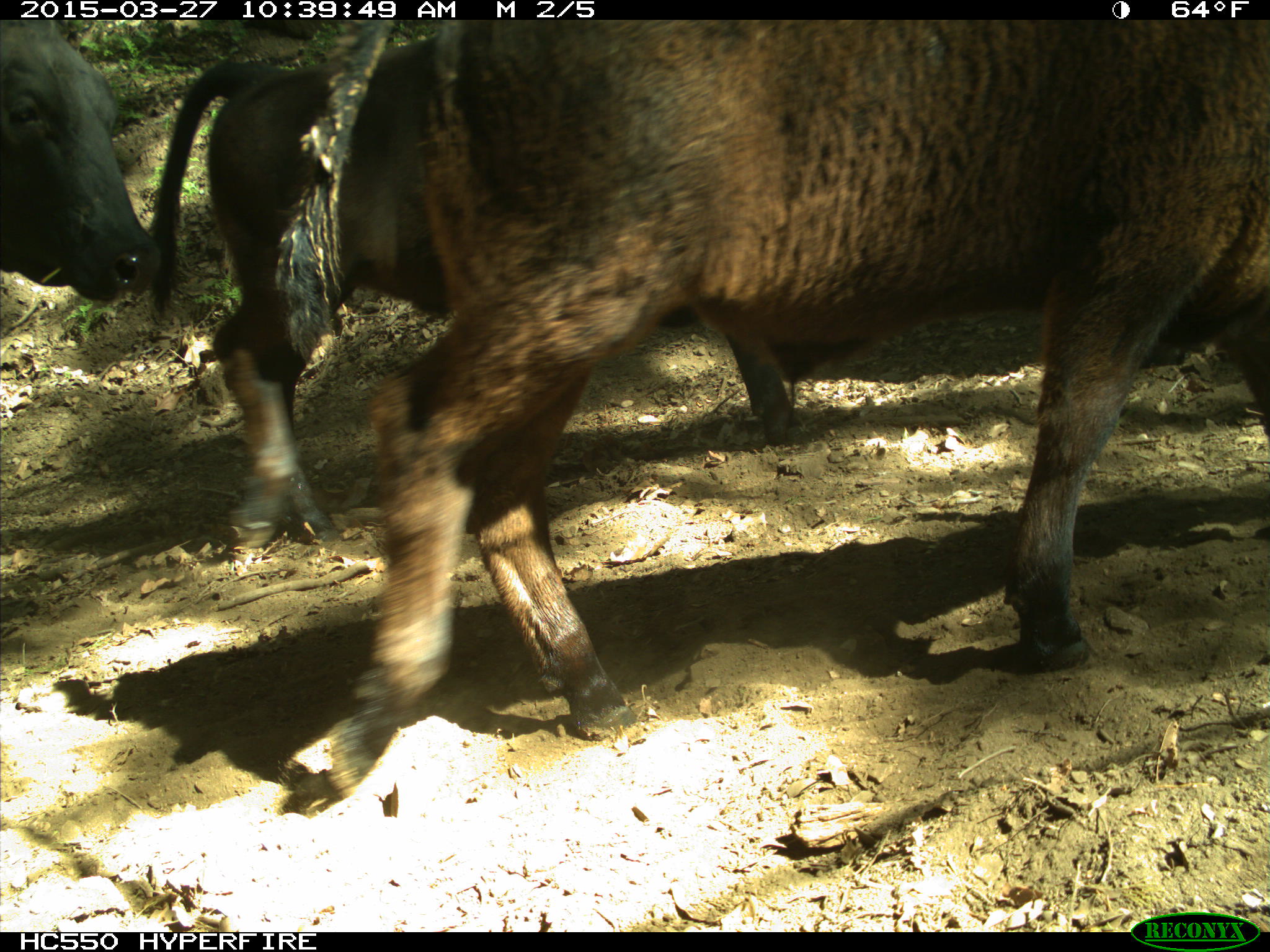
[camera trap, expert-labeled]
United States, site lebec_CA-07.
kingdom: Animalia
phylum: Chordata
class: Mammalia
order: Artiodactyla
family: Bovidae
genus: Bos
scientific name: Bos taurus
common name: domestic cow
Bos taurus (domestic cow).